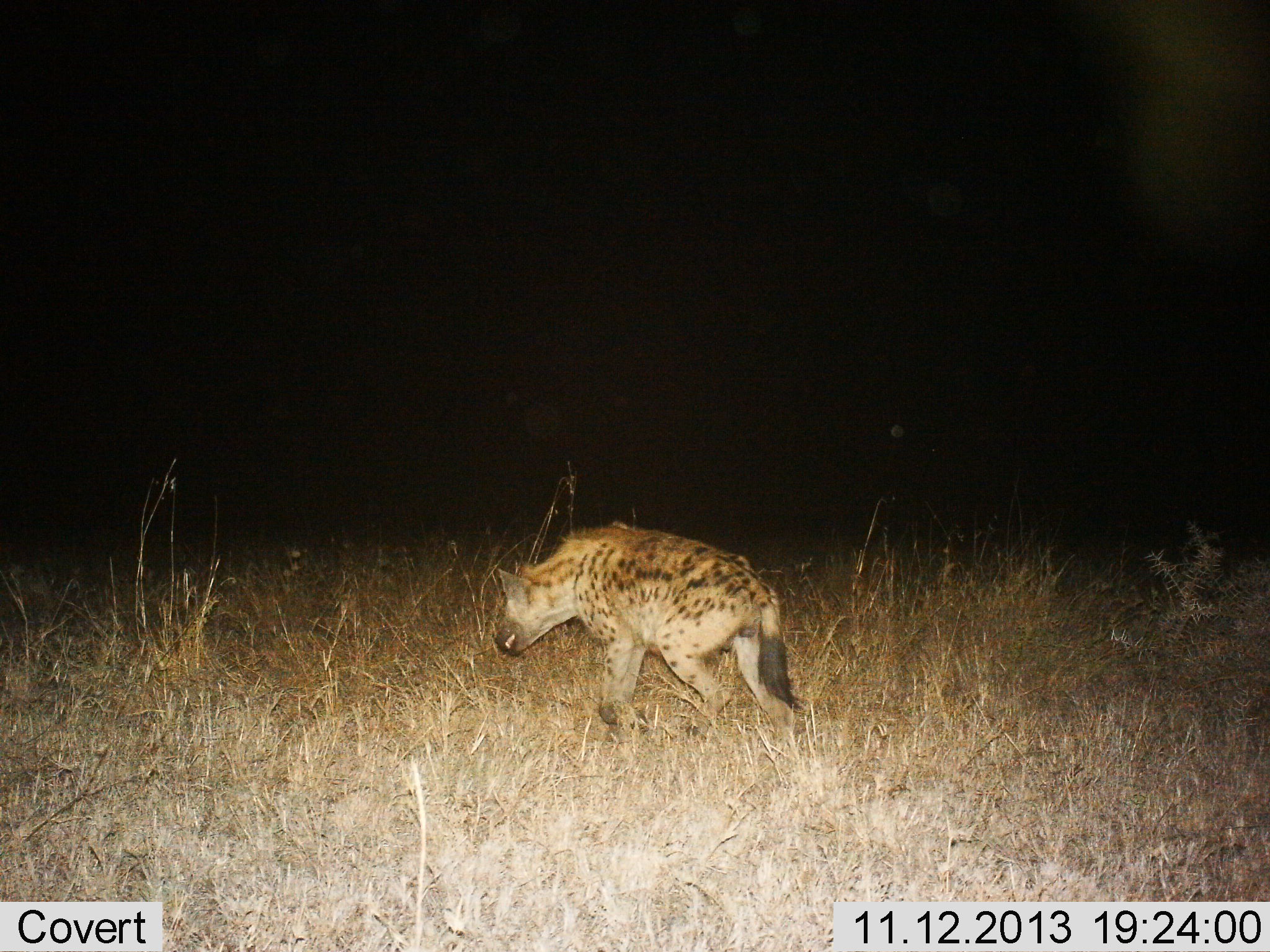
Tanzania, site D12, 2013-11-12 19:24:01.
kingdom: Animalia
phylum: Chordata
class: Mammalia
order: Carnivora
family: Hyaenidae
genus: Crocuta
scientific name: Crocuta crocuta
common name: spotted hyena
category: hyenaspotted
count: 1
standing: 30%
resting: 0%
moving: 80%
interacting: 0%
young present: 0%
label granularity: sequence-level